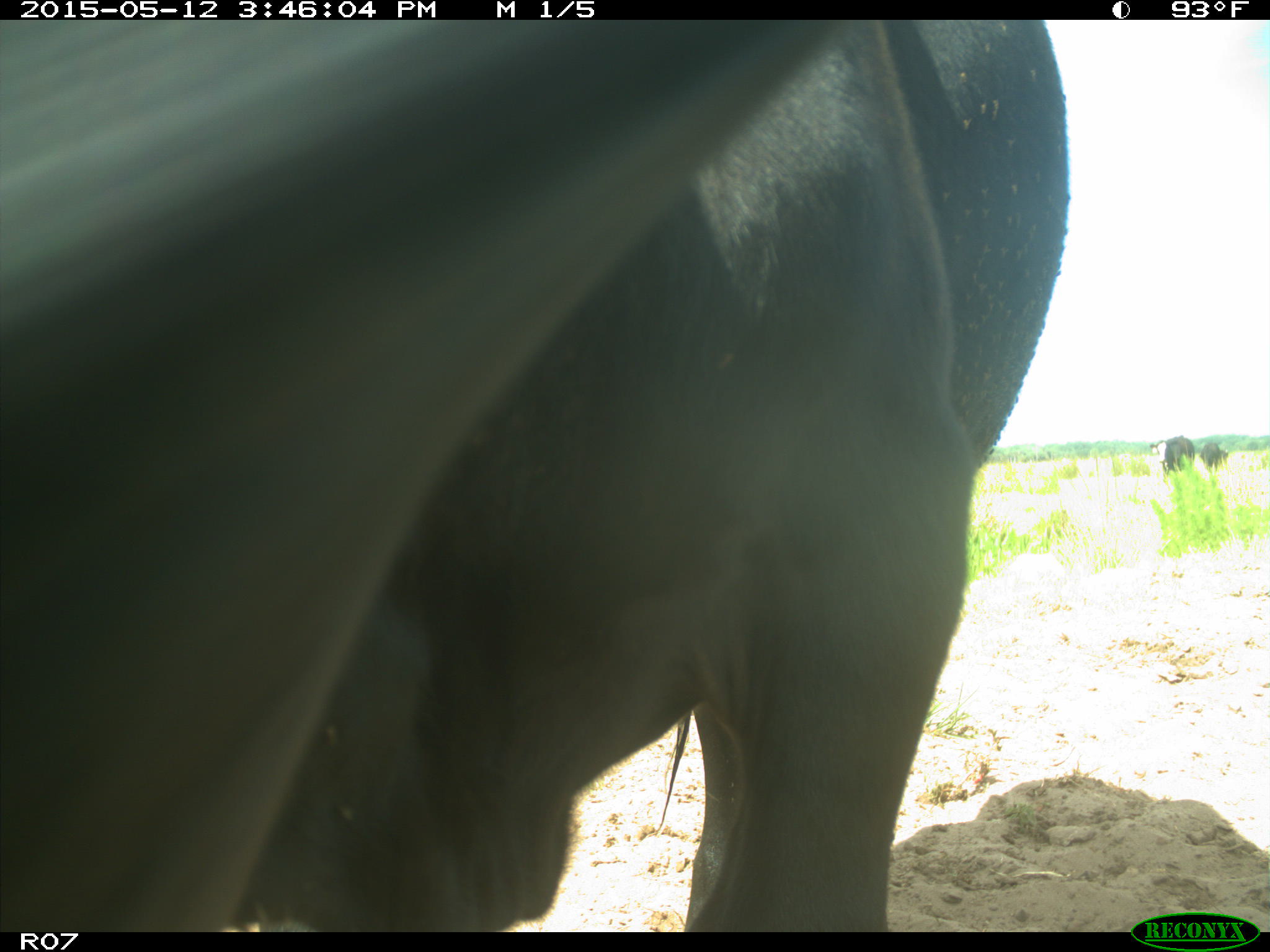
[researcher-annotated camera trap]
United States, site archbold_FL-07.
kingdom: Animalia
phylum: Chordata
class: Mammalia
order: Artiodactyla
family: Bovidae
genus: Bos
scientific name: Bos taurus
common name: domestic cow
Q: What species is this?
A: Bos taurus (domestic cow).